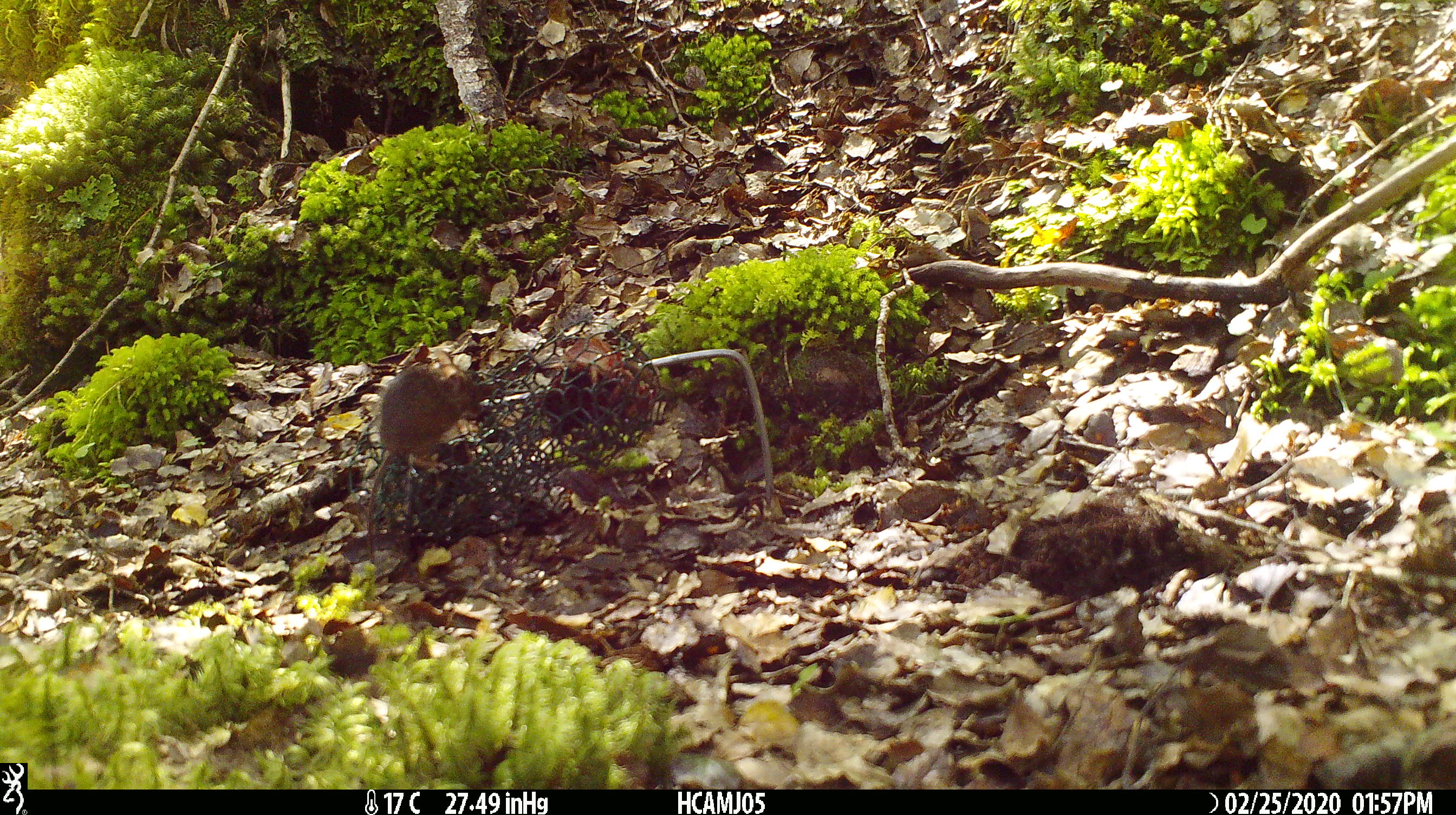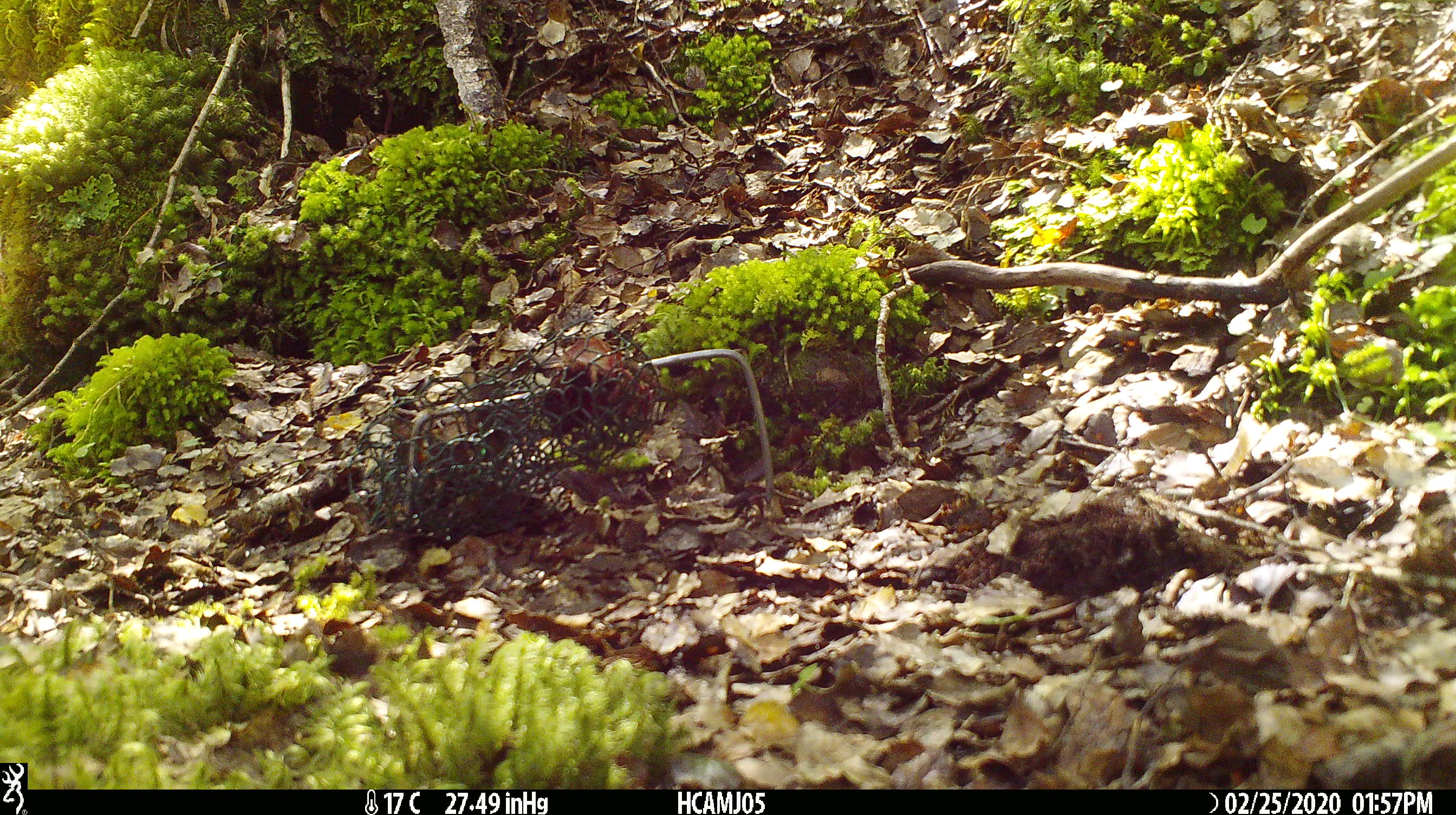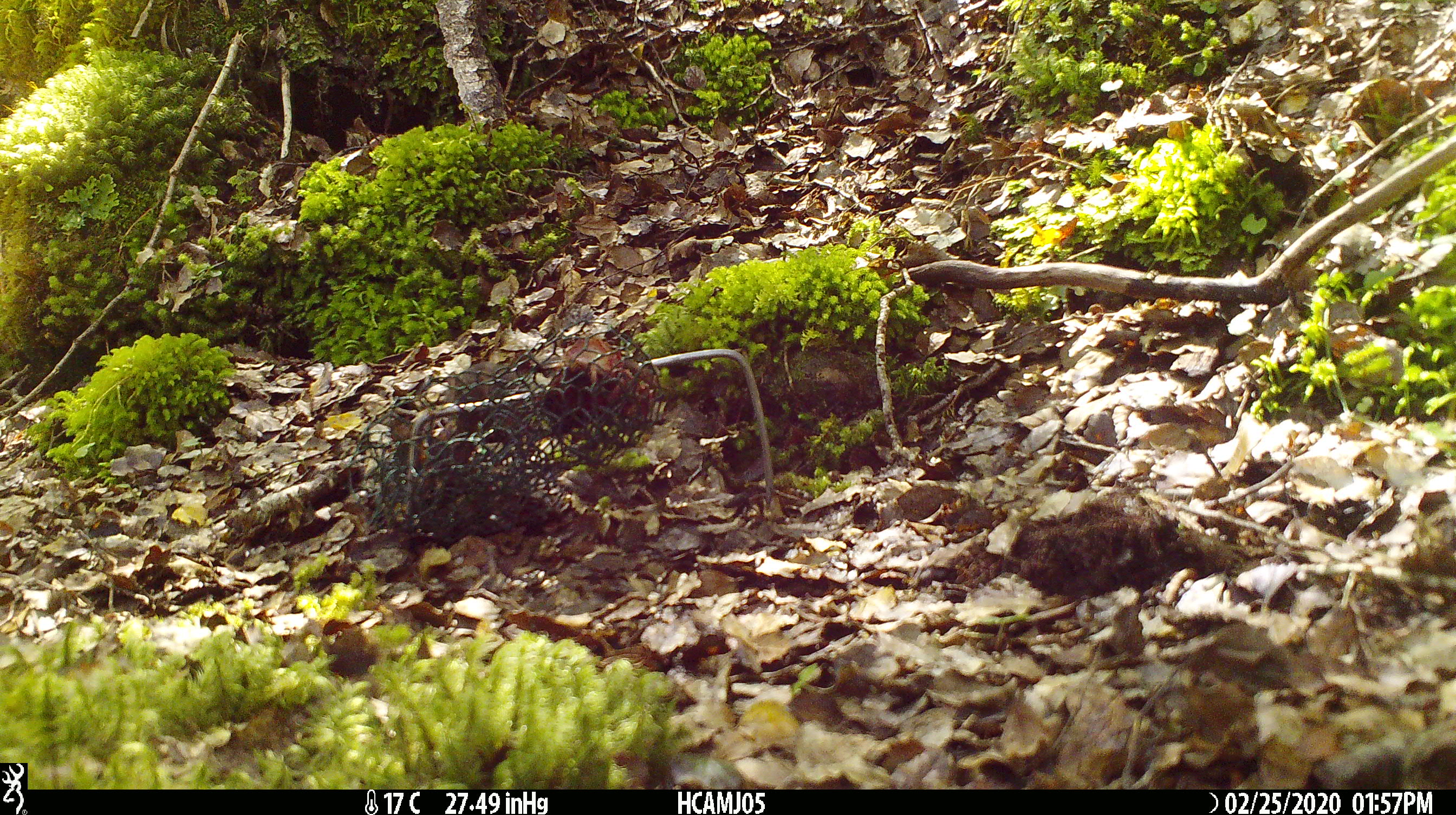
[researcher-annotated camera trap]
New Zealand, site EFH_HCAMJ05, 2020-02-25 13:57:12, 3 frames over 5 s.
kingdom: Animalia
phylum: Chordata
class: Mammalia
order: Rodentia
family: Muridae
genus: Mus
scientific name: Mus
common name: mouse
Mouse (Mus).